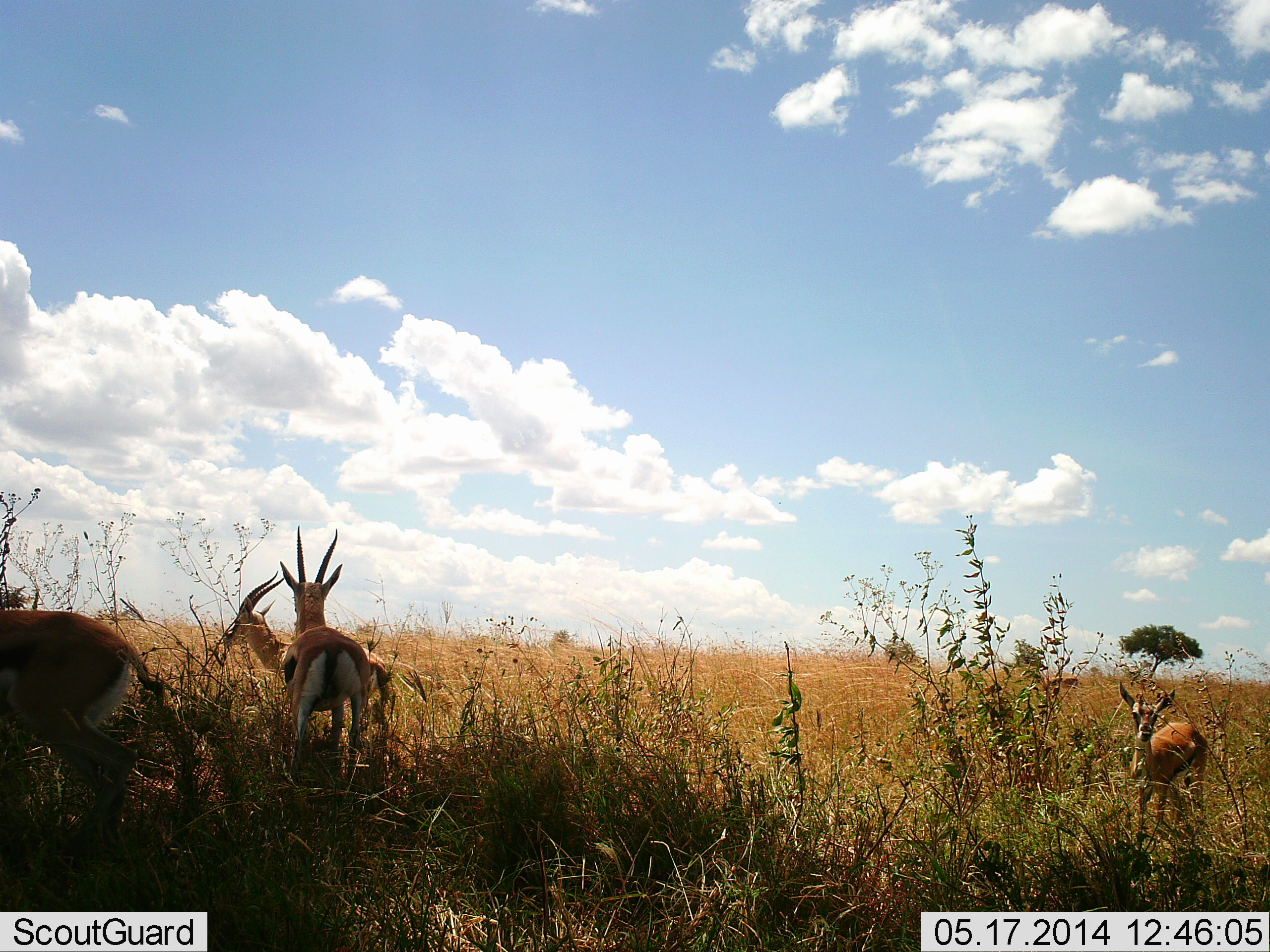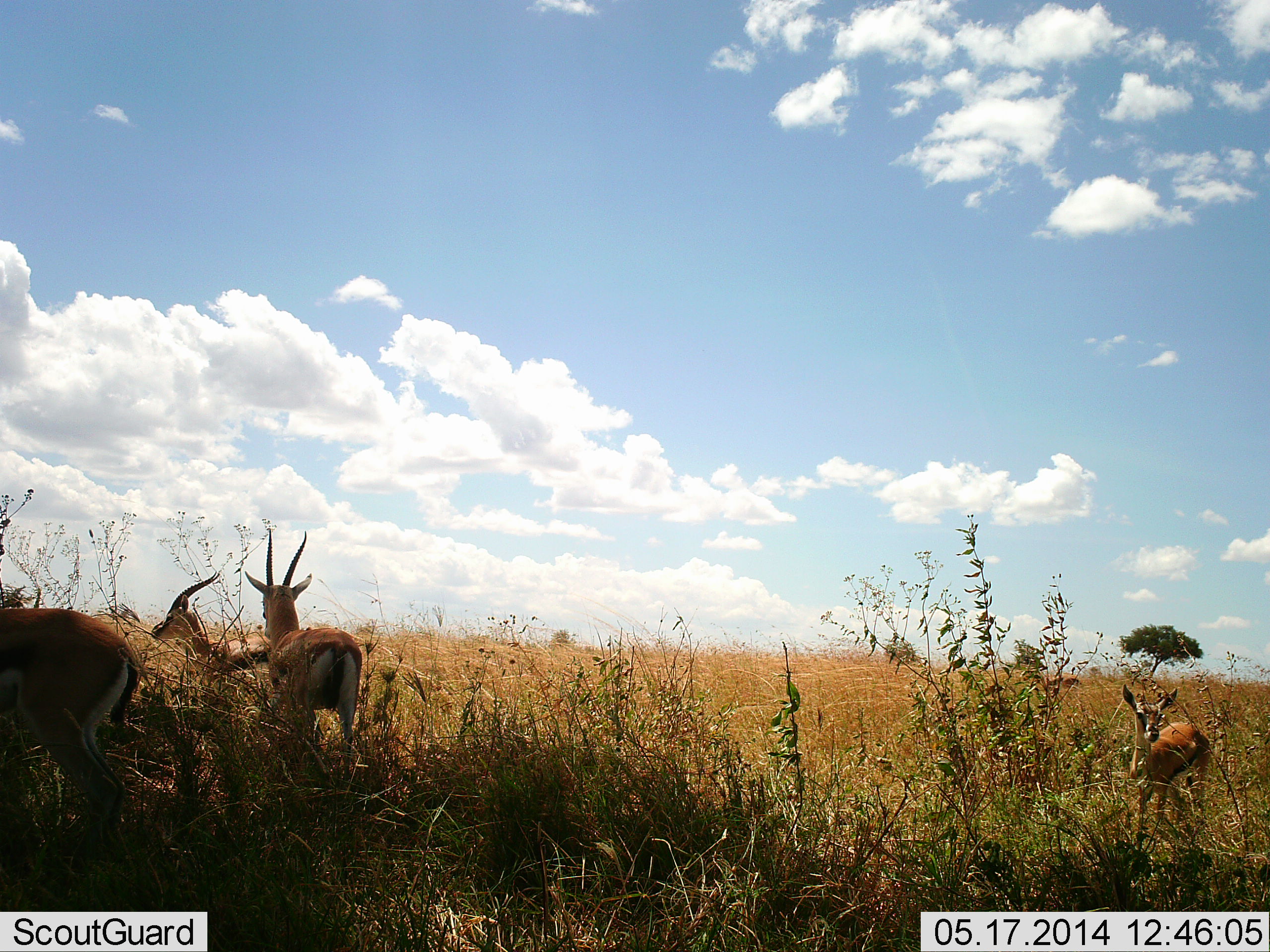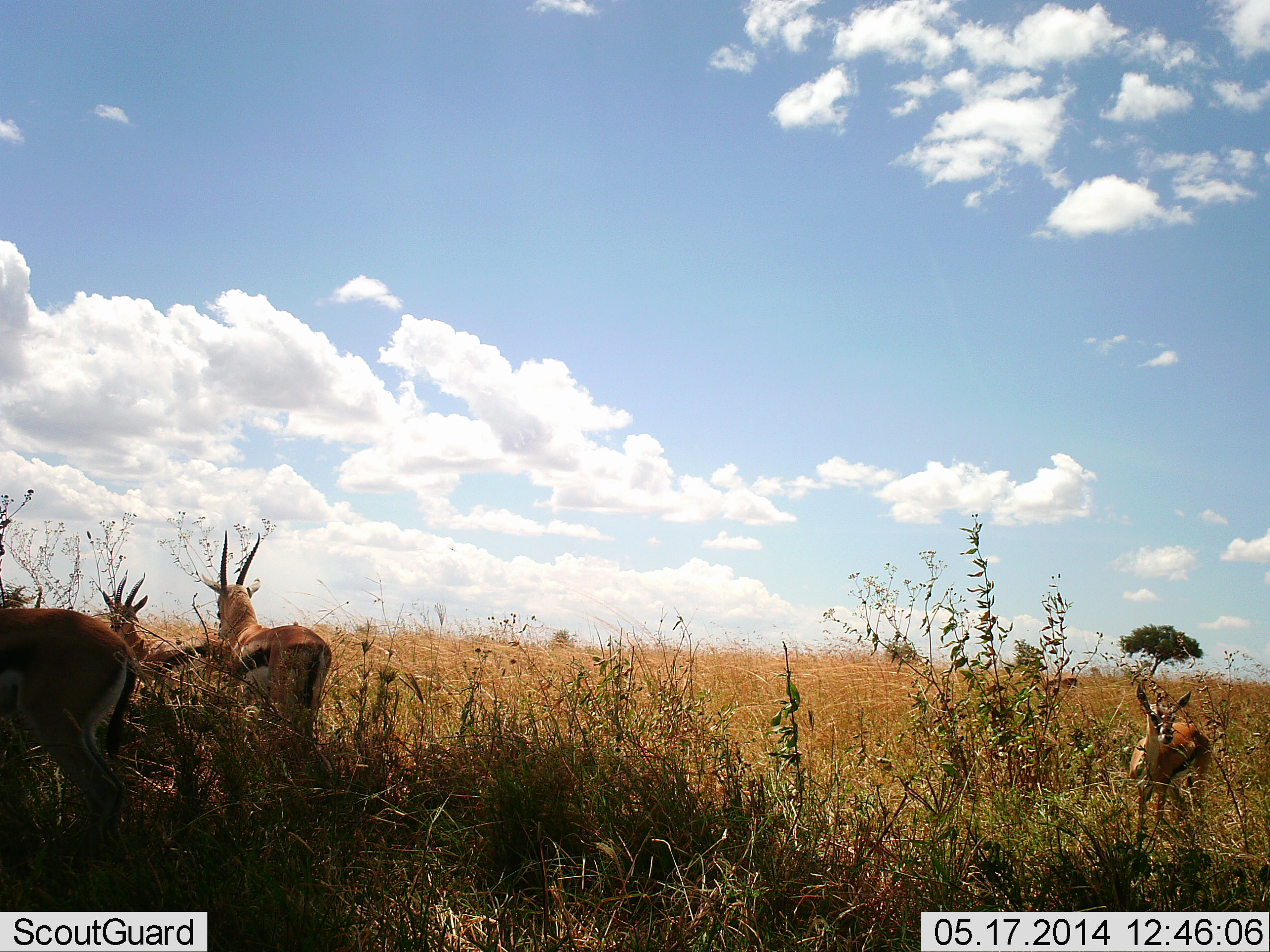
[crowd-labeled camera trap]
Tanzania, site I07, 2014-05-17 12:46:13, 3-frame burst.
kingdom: Animalia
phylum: Chordata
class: Mammalia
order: Artiodactyla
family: Bovidae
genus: Eudorcas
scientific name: Eudorcas thomsonii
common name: thomson's gazelle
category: gazellethomsons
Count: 4.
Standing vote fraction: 90%.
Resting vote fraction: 10%.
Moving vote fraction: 80%.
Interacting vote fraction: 0%.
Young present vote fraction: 90%.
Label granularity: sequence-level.